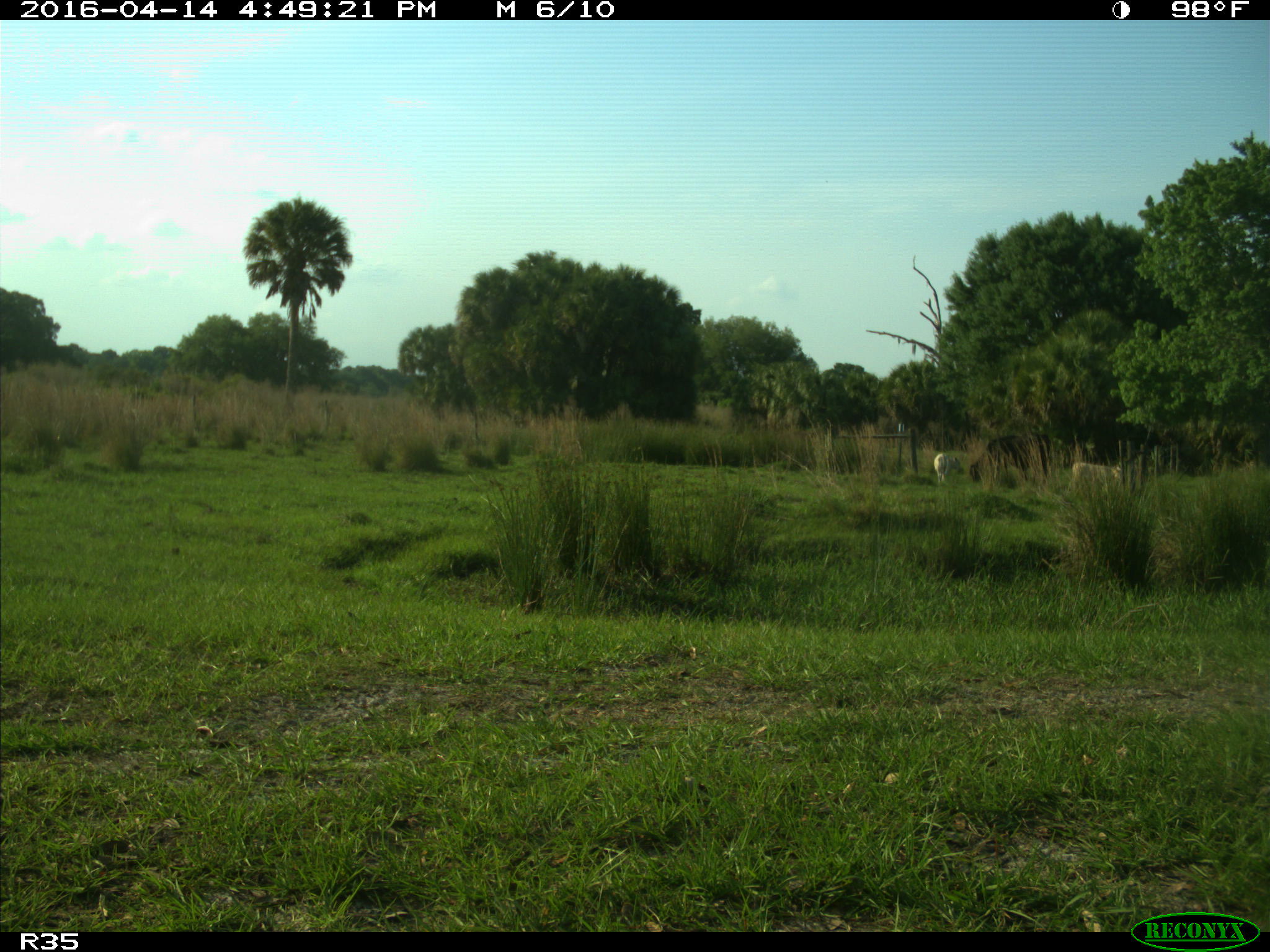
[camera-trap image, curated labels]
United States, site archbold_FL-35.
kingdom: Animalia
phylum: Chordata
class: Mammalia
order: Artiodactyla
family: Bovidae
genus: Bos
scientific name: Bos taurus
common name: domestic cow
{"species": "Bos taurus (domestic cow)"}